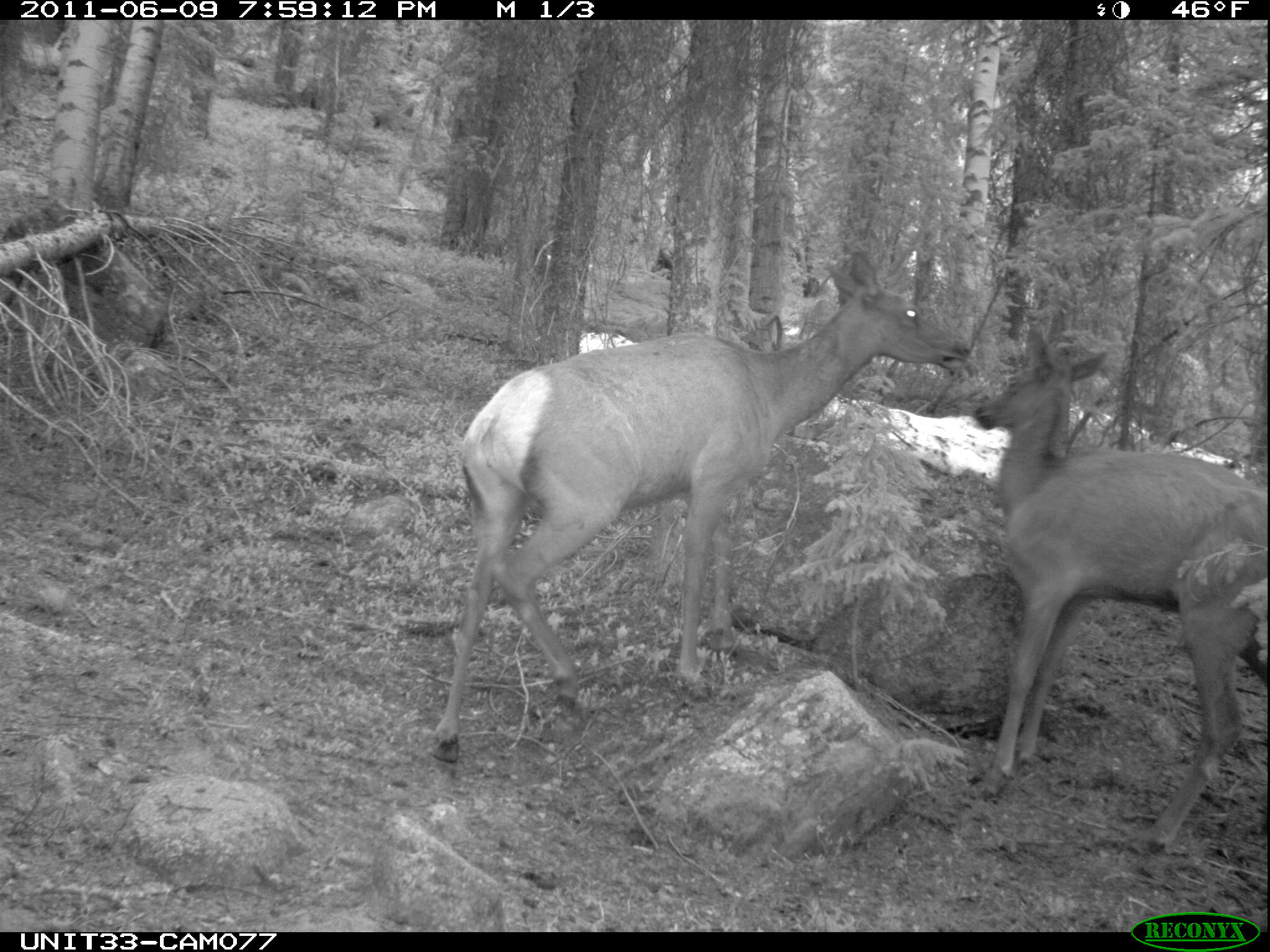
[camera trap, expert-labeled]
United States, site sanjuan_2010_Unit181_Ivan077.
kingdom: Animalia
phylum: Chordata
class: Mammalia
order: Artiodactyla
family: Cervidae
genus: Cervus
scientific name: Cervus elaphus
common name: red deer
Cervus elaphus (red deer).